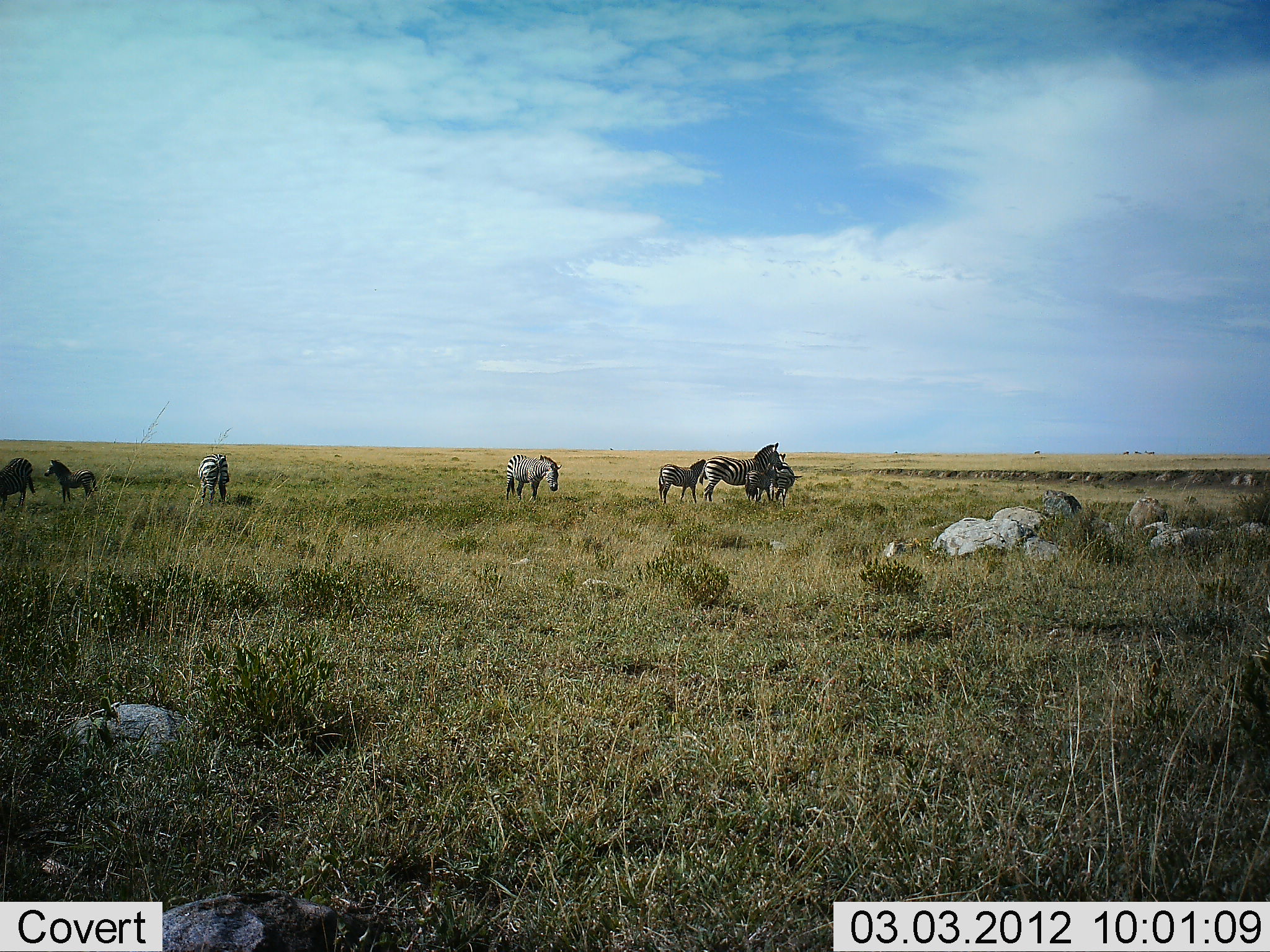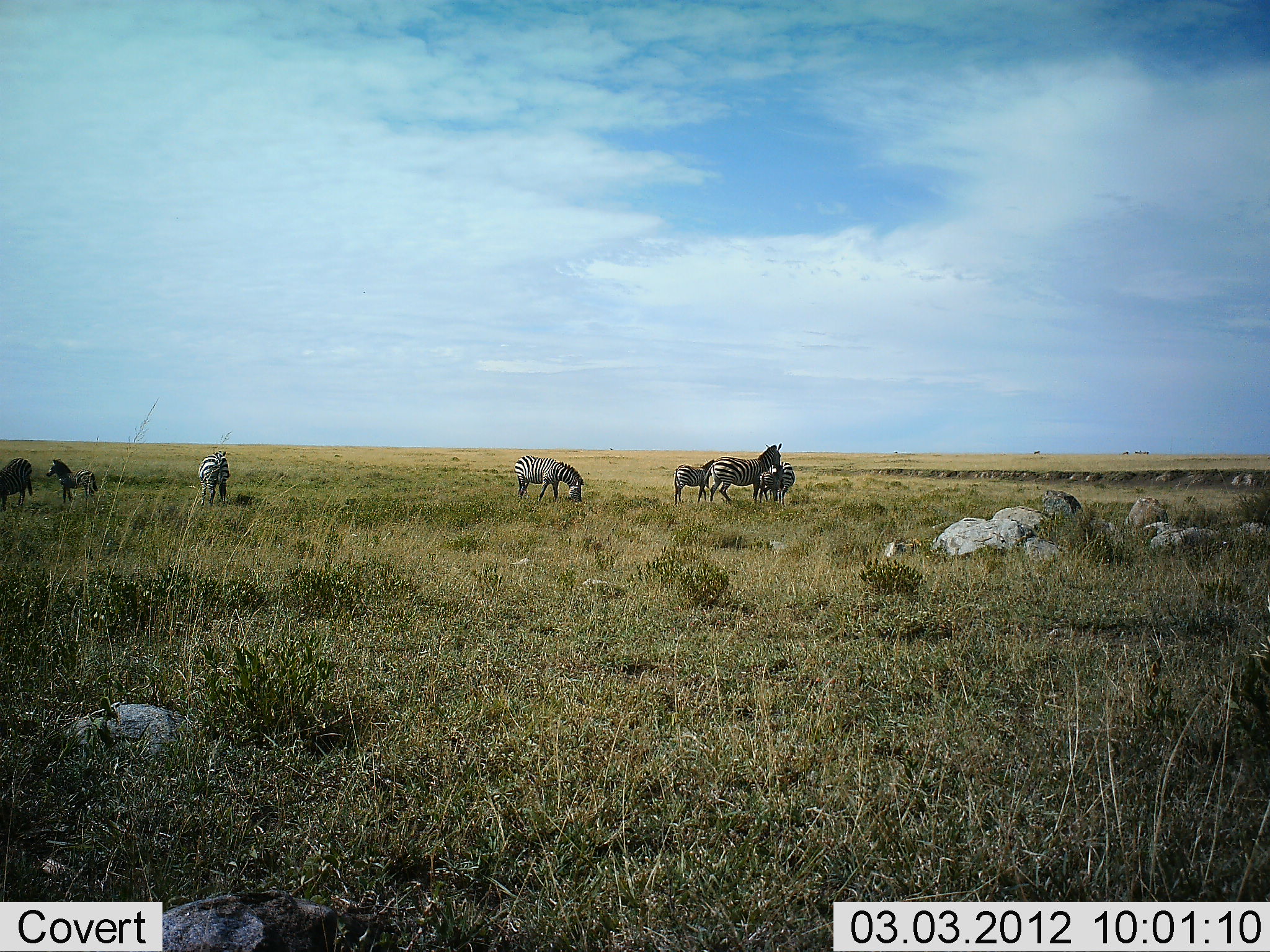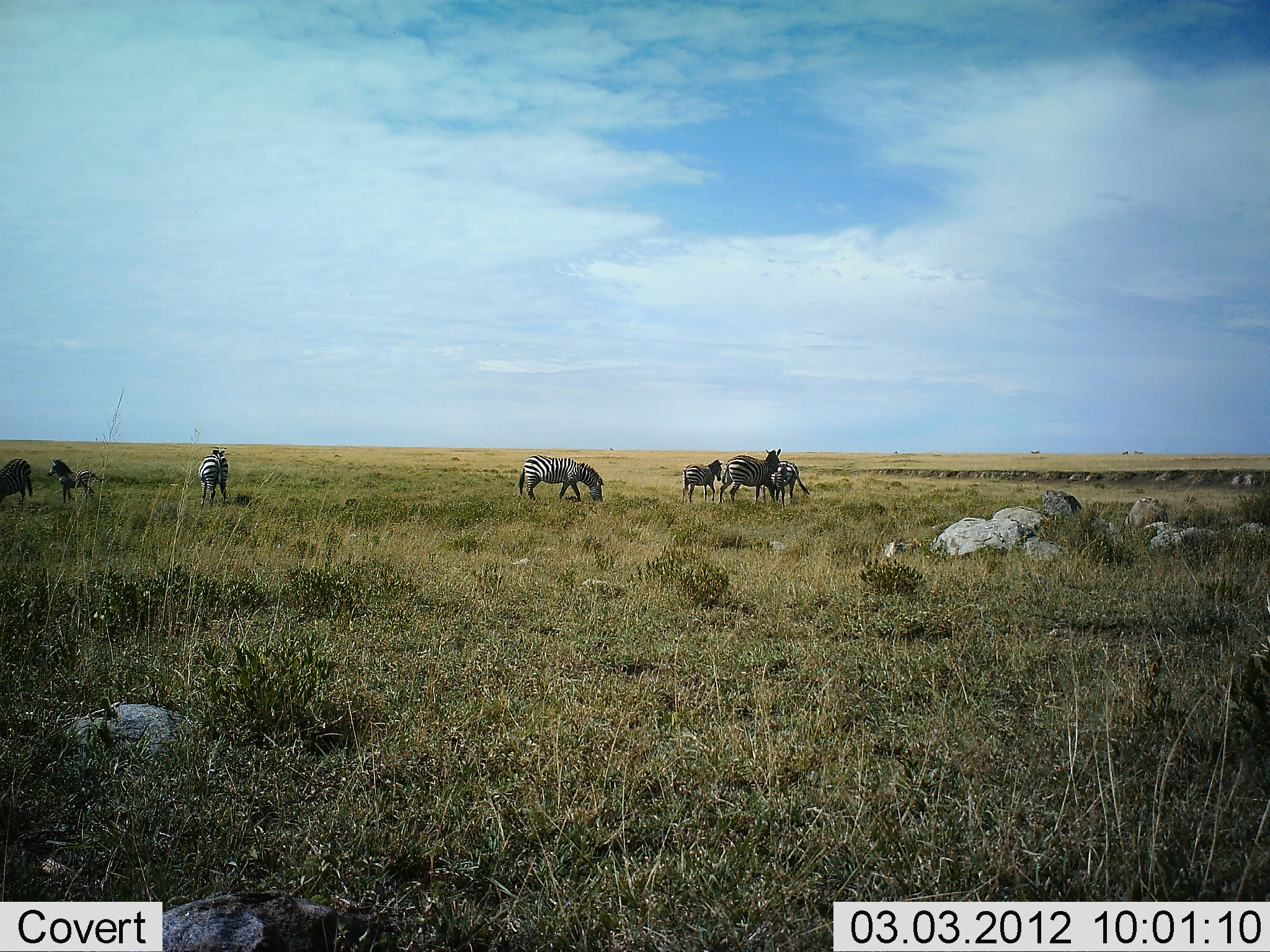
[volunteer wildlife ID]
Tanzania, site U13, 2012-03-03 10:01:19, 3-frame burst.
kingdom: Animalia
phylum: Chordata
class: Mammalia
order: Perissodactyla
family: Equidae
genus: Equus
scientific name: Equus quagga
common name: plains zebra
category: zebra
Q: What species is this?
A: Zebra (plains zebra) (Equus quagga).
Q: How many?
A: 8.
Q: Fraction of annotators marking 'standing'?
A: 82%.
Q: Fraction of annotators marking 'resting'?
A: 0%.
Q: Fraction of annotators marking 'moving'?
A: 54%.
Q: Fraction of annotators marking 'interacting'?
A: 25%.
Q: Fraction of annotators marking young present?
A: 64%.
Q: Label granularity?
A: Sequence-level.